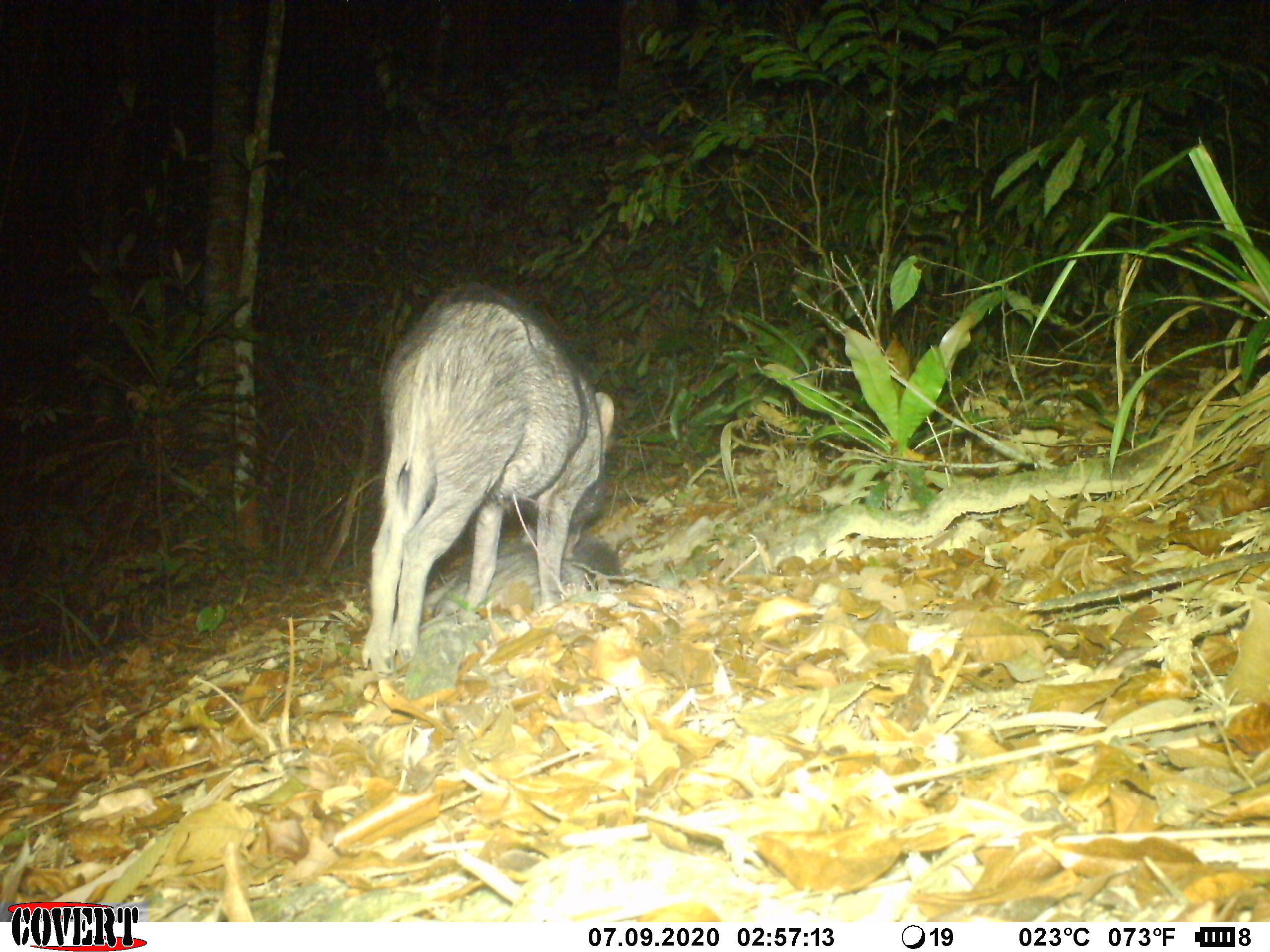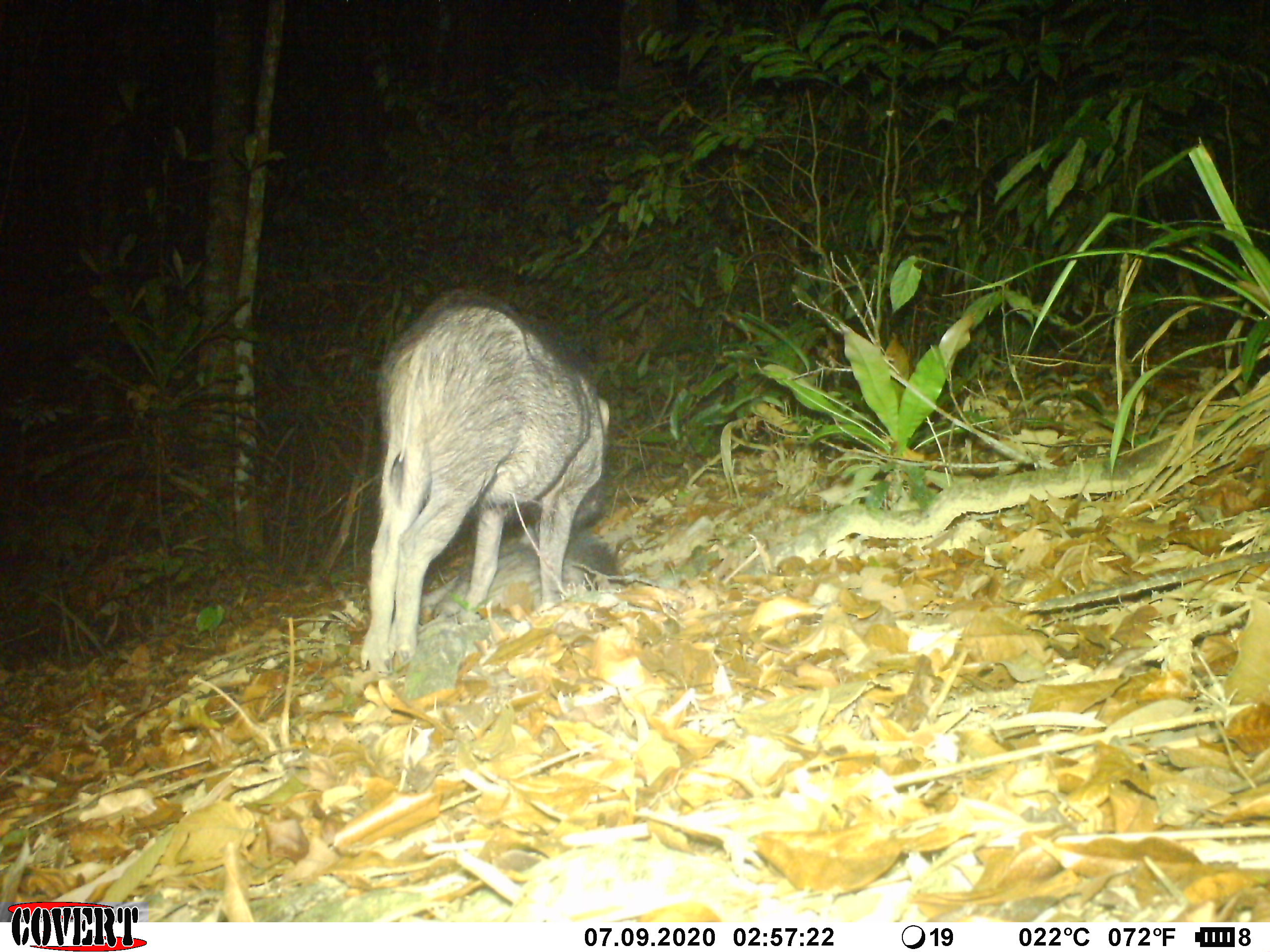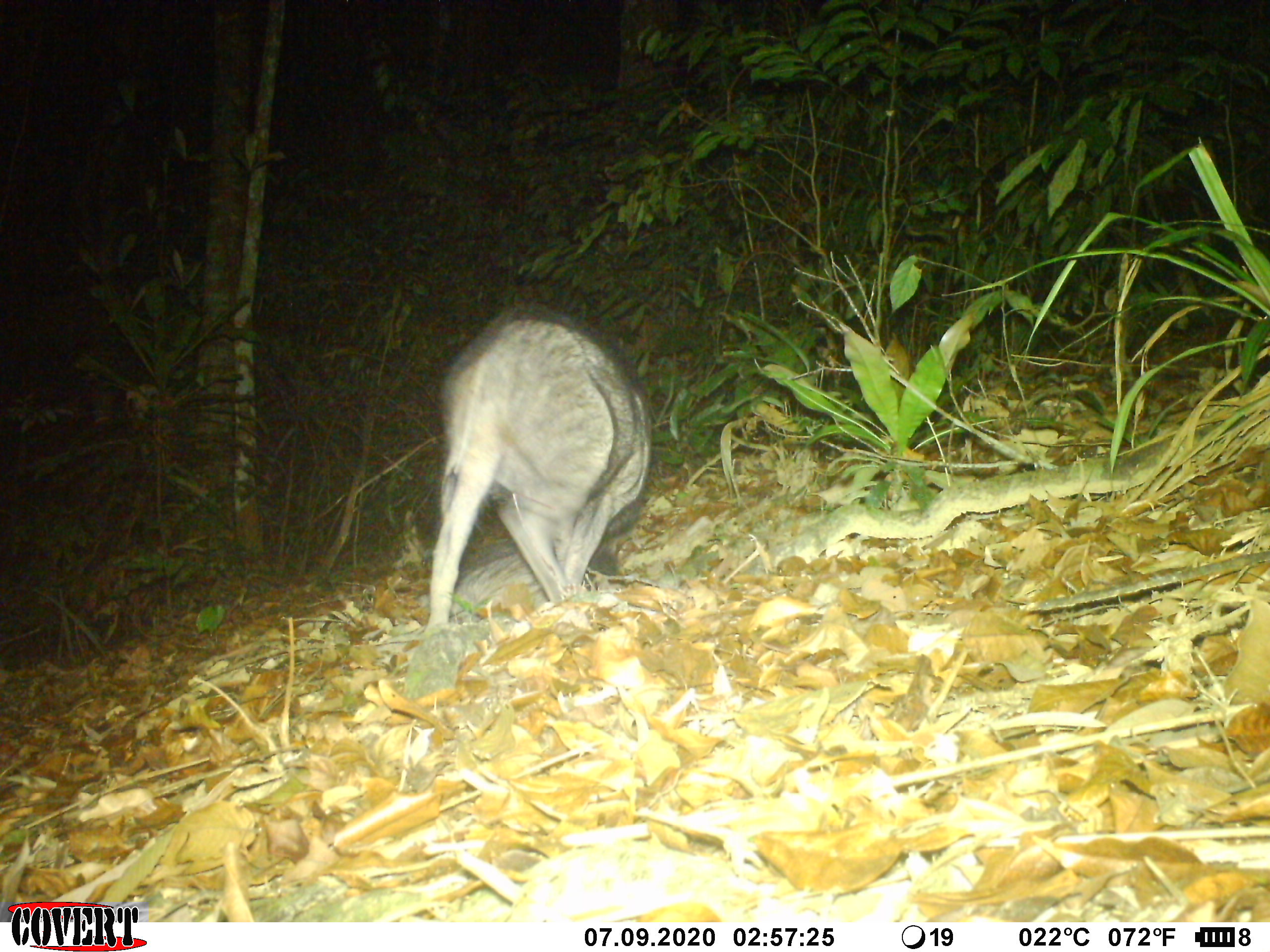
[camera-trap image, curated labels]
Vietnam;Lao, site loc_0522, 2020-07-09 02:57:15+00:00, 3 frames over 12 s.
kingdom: Animalia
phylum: Chordata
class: Mammalia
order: Artiodactyla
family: Suidae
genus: Sus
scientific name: Sus scrofa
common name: eurasian wild pig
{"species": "eurasian wild pig (Sus scrofa)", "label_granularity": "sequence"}